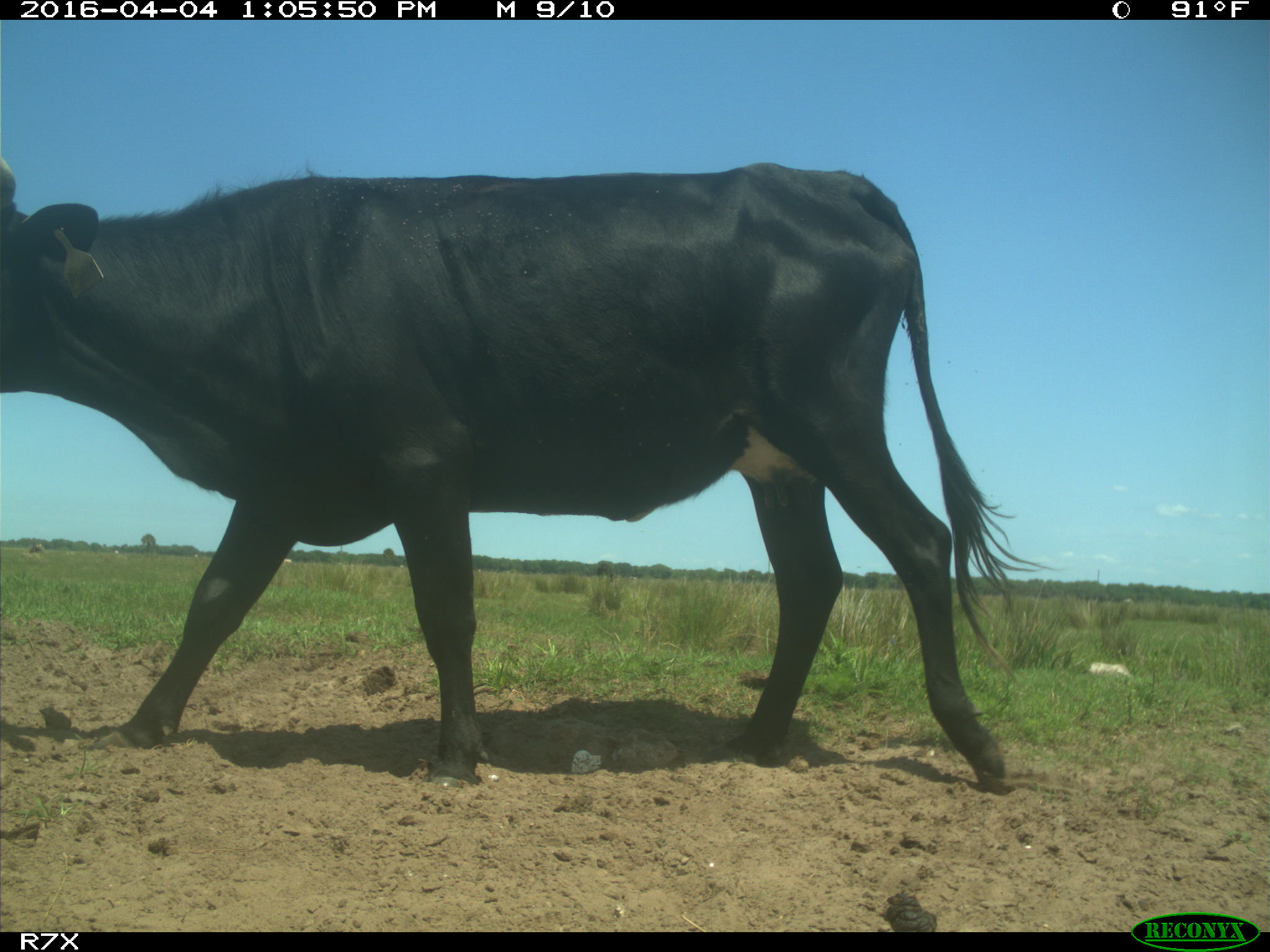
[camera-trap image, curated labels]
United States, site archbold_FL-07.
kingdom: Animalia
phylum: Chordata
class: Mammalia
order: Artiodactyla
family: Bovidae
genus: Bos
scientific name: Bos taurus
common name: domestic cow